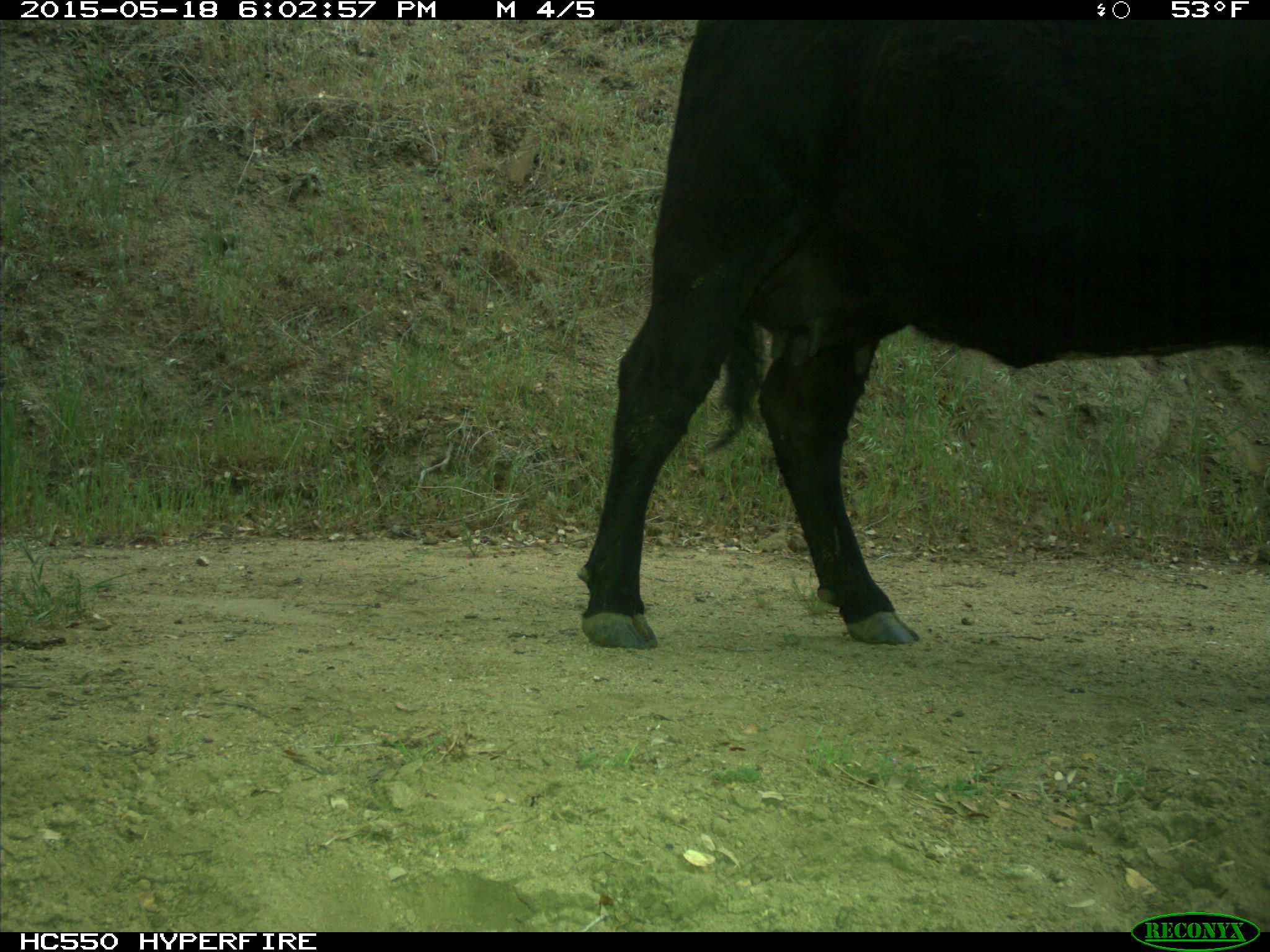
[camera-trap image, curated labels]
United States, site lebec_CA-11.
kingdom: Animalia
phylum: Chordata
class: Mammalia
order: Artiodactyla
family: Bovidae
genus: Bos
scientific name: Bos taurus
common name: domestic cow